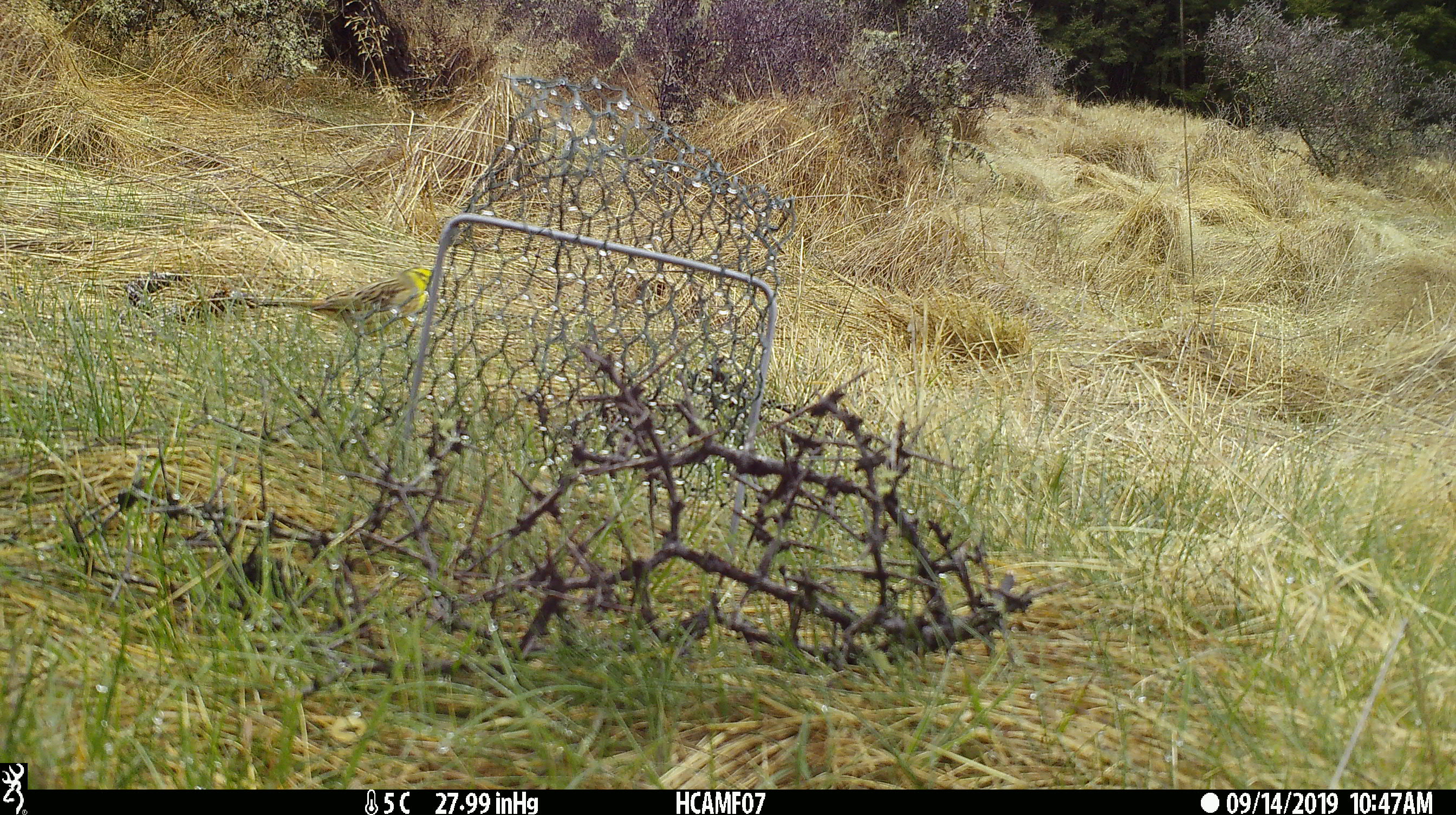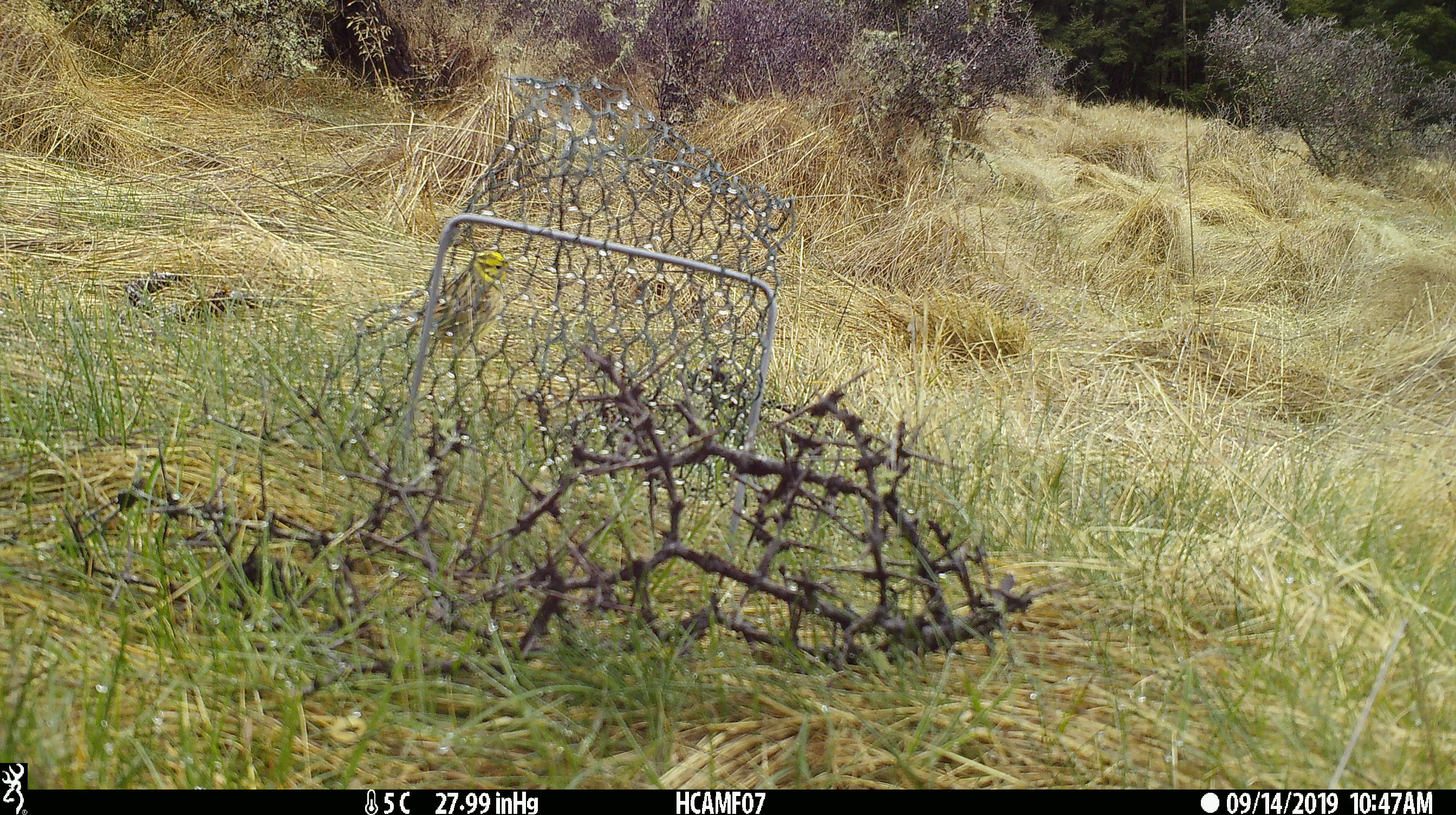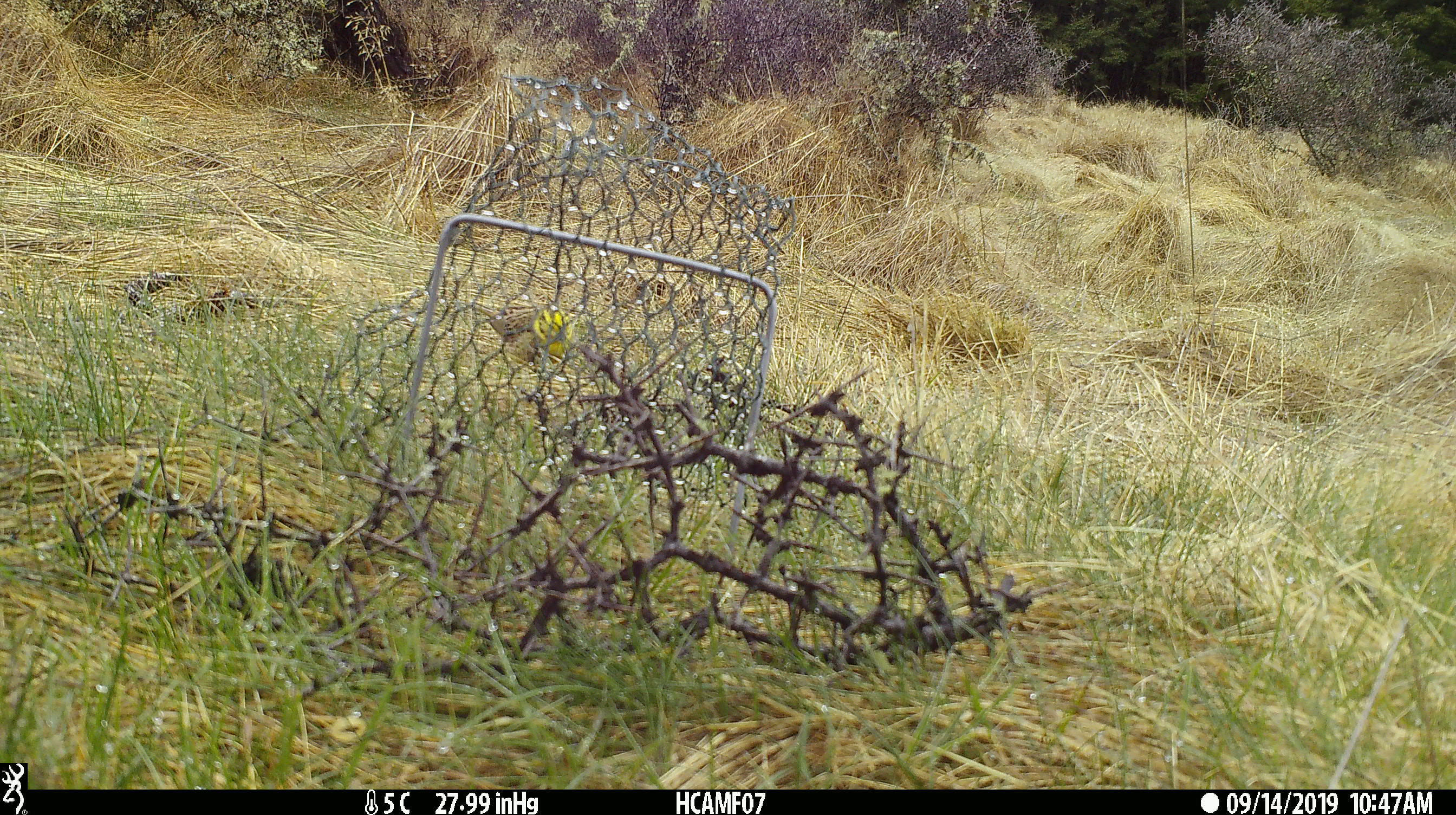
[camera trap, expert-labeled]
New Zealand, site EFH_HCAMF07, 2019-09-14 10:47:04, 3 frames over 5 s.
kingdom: Animalia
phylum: Chordata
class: Aves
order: Passeriformes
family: Emberizidae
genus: Emberiza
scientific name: Emberiza citrinella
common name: yellowhammer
Yellowhammer (Emberiza citrinella).